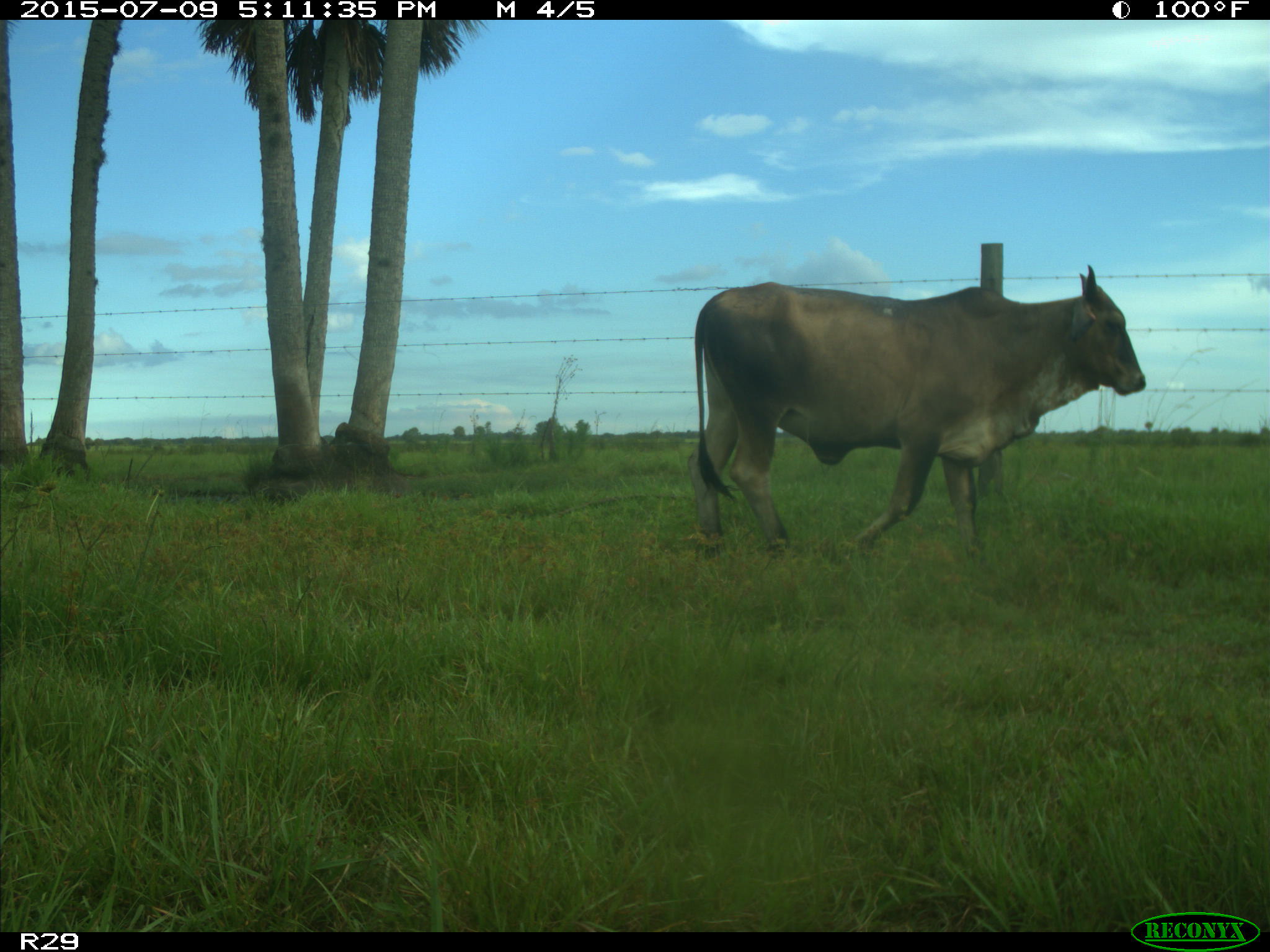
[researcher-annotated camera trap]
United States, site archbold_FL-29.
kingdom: Animalia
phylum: Chordata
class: Mammalia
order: Artiodactyla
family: Bovidae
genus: Bos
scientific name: Bos taurus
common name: domestic cow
Bos taurus (domestic cow).